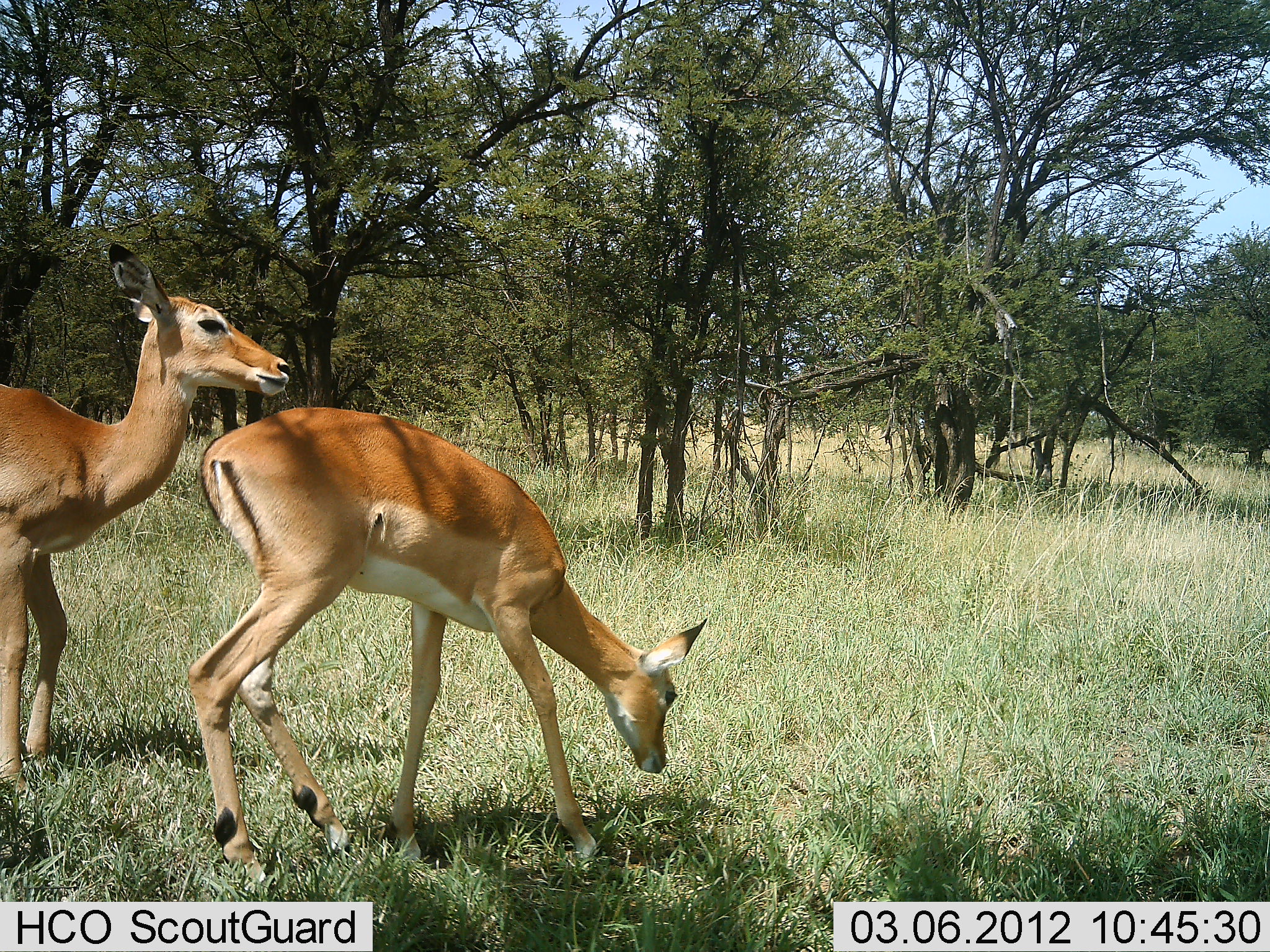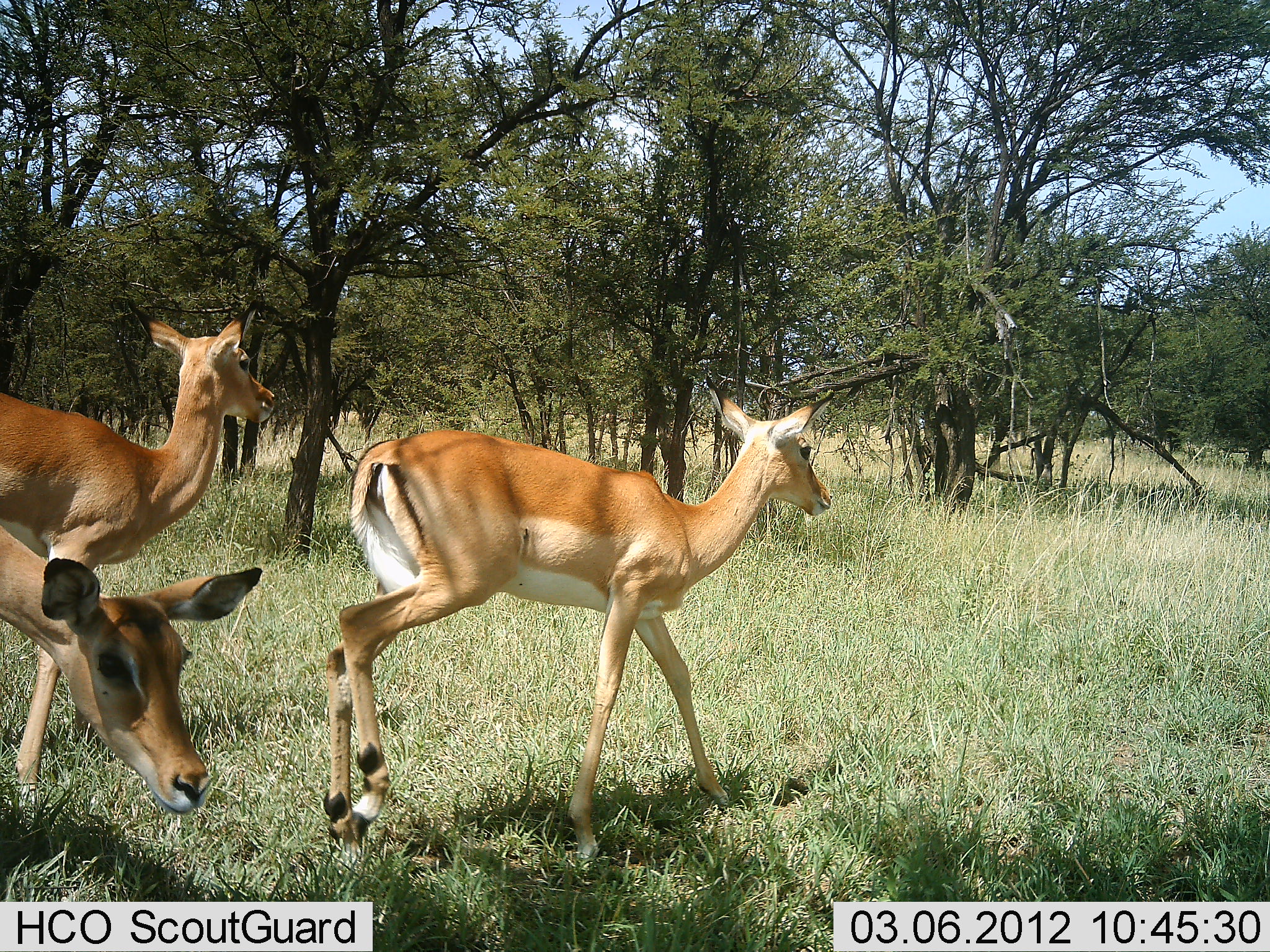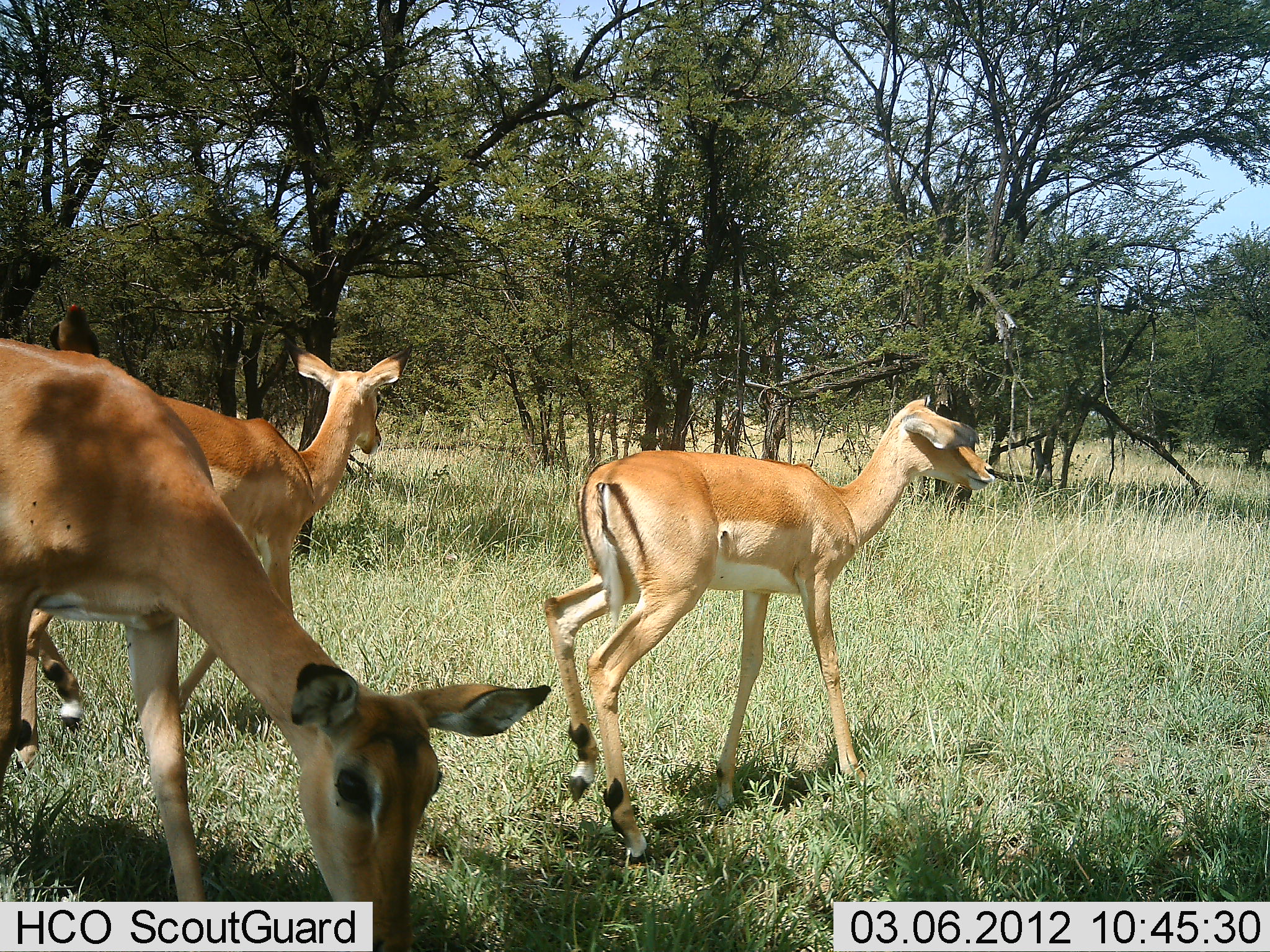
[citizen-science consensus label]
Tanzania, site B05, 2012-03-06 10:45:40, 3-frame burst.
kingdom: Animalia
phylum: Chordata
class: Mammalia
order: Artiodactyla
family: Bovidae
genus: Aepyceros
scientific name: Aepyceros melampus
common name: impala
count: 3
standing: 7%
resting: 0%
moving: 96%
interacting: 4%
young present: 4%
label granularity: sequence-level